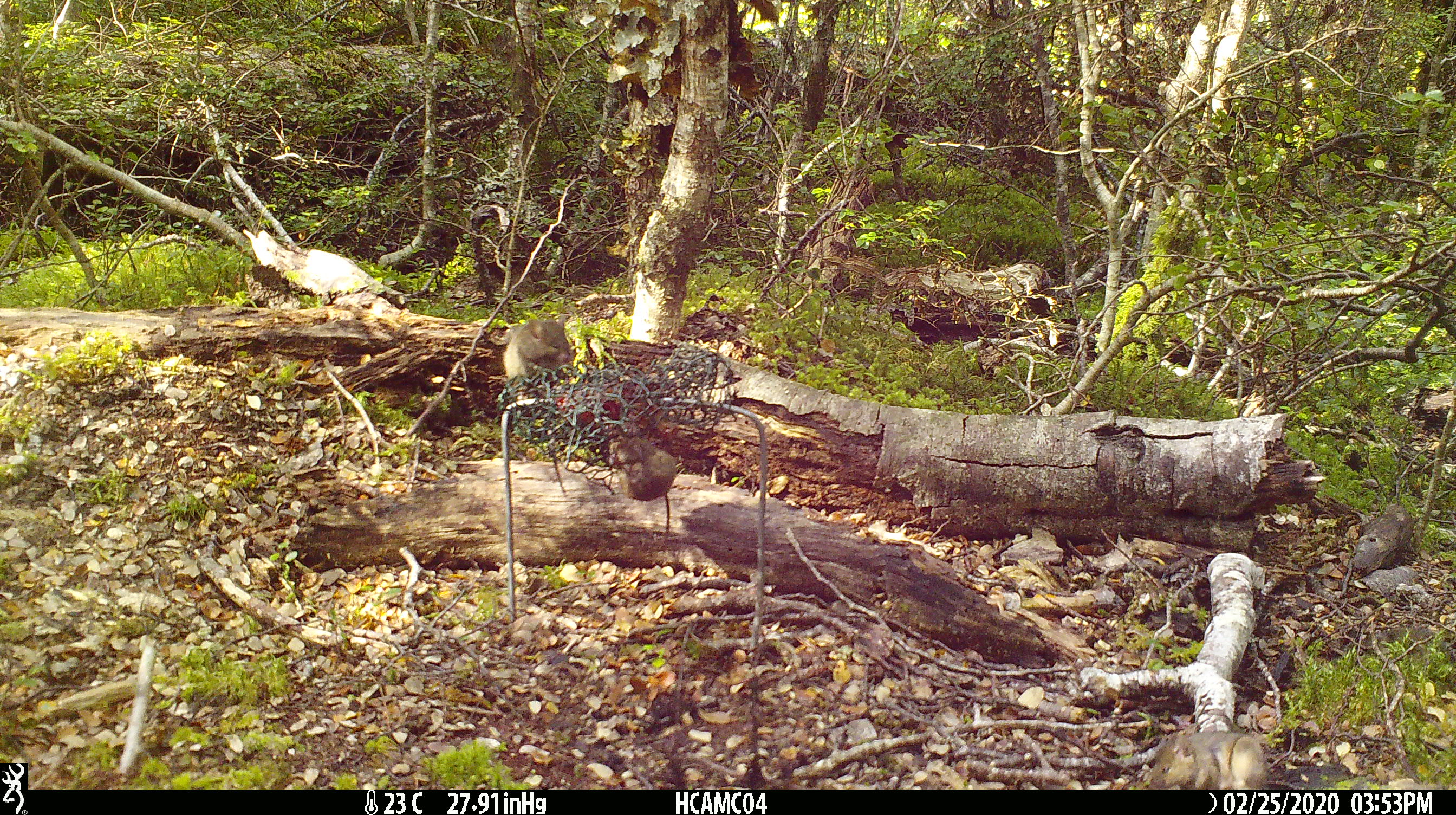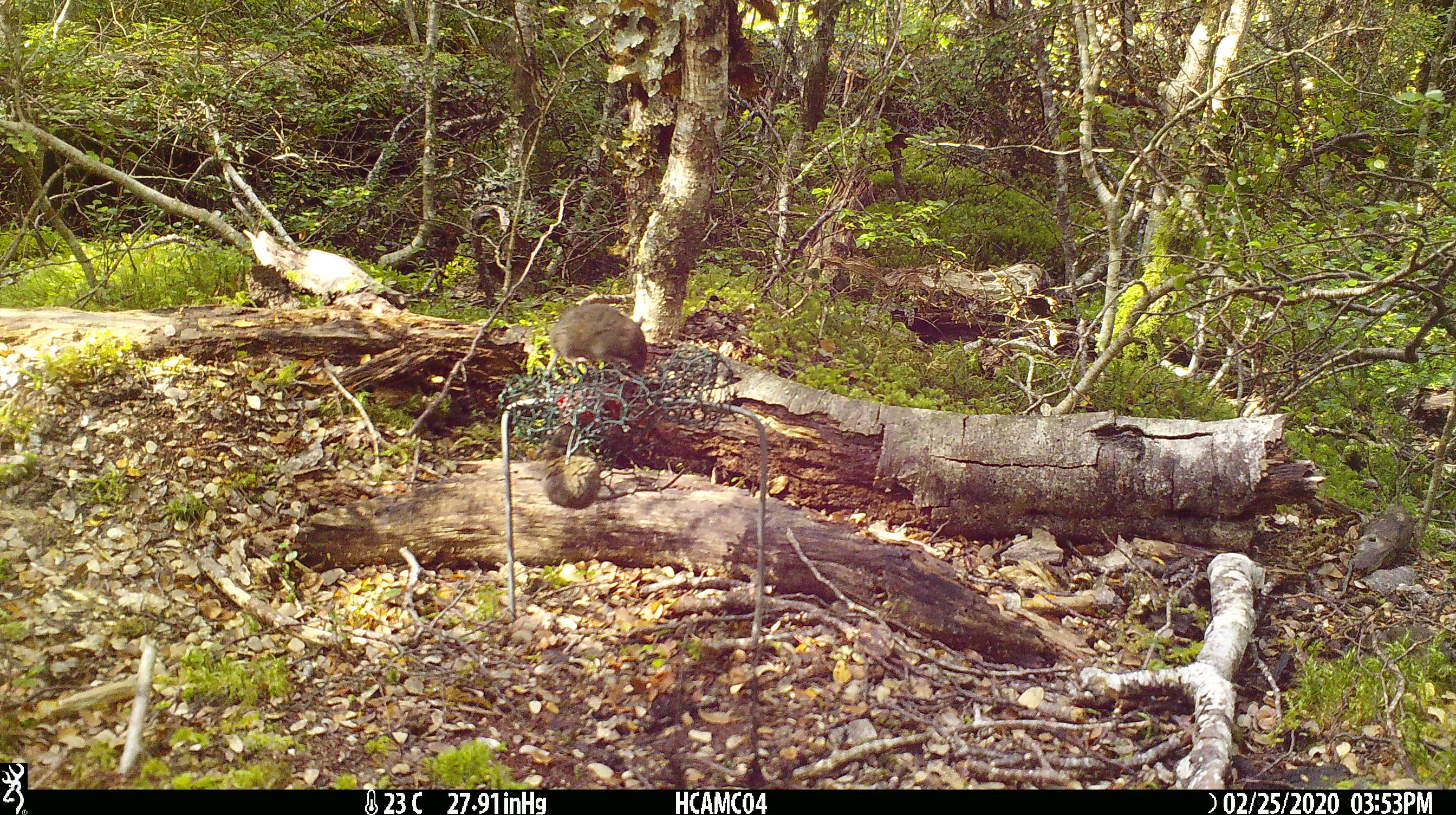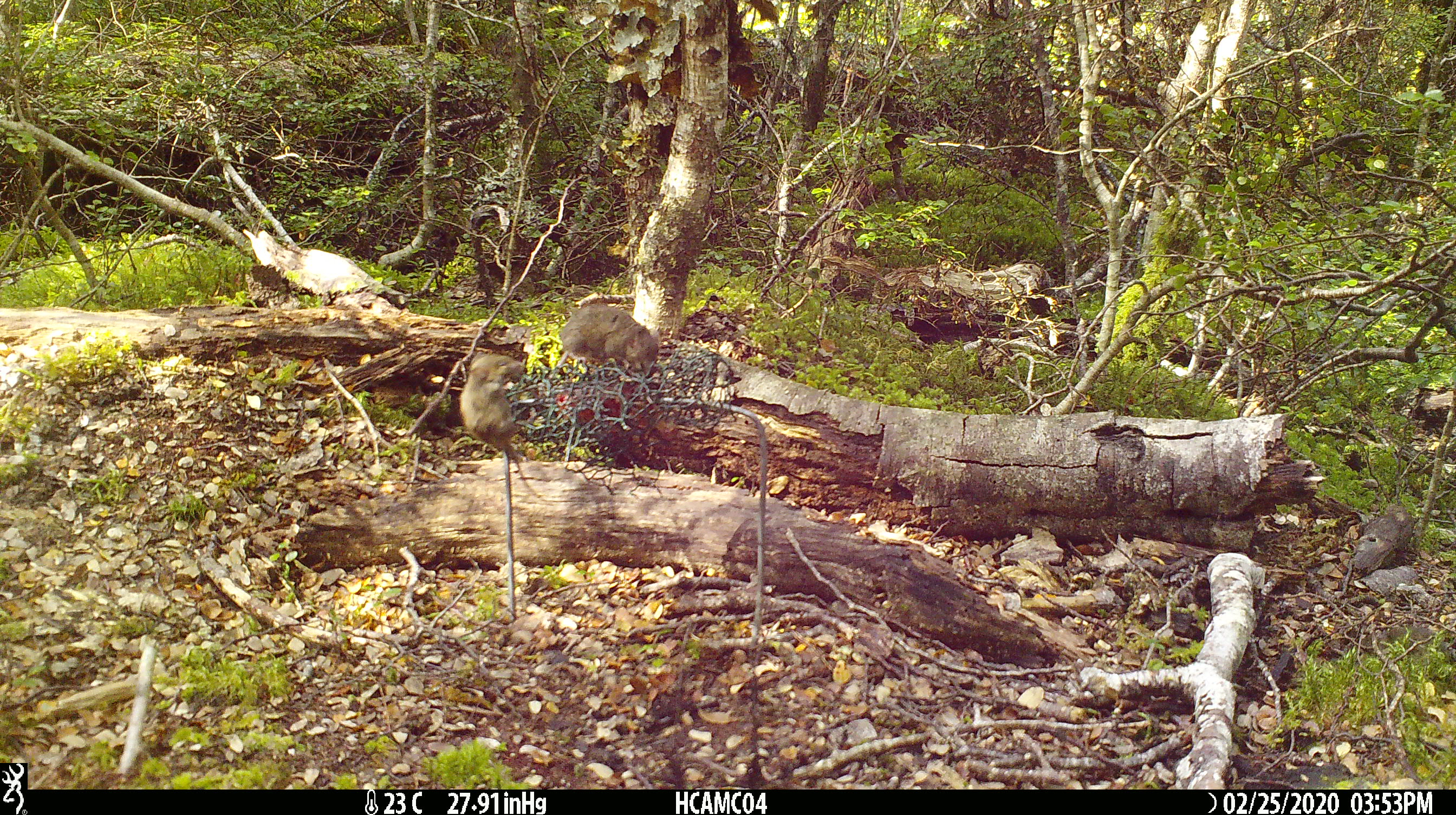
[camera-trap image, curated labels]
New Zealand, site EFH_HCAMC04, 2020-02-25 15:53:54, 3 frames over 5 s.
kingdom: Animalia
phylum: Chordata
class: Mammalia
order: Rodentia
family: Muridae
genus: Mus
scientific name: Mus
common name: mouse